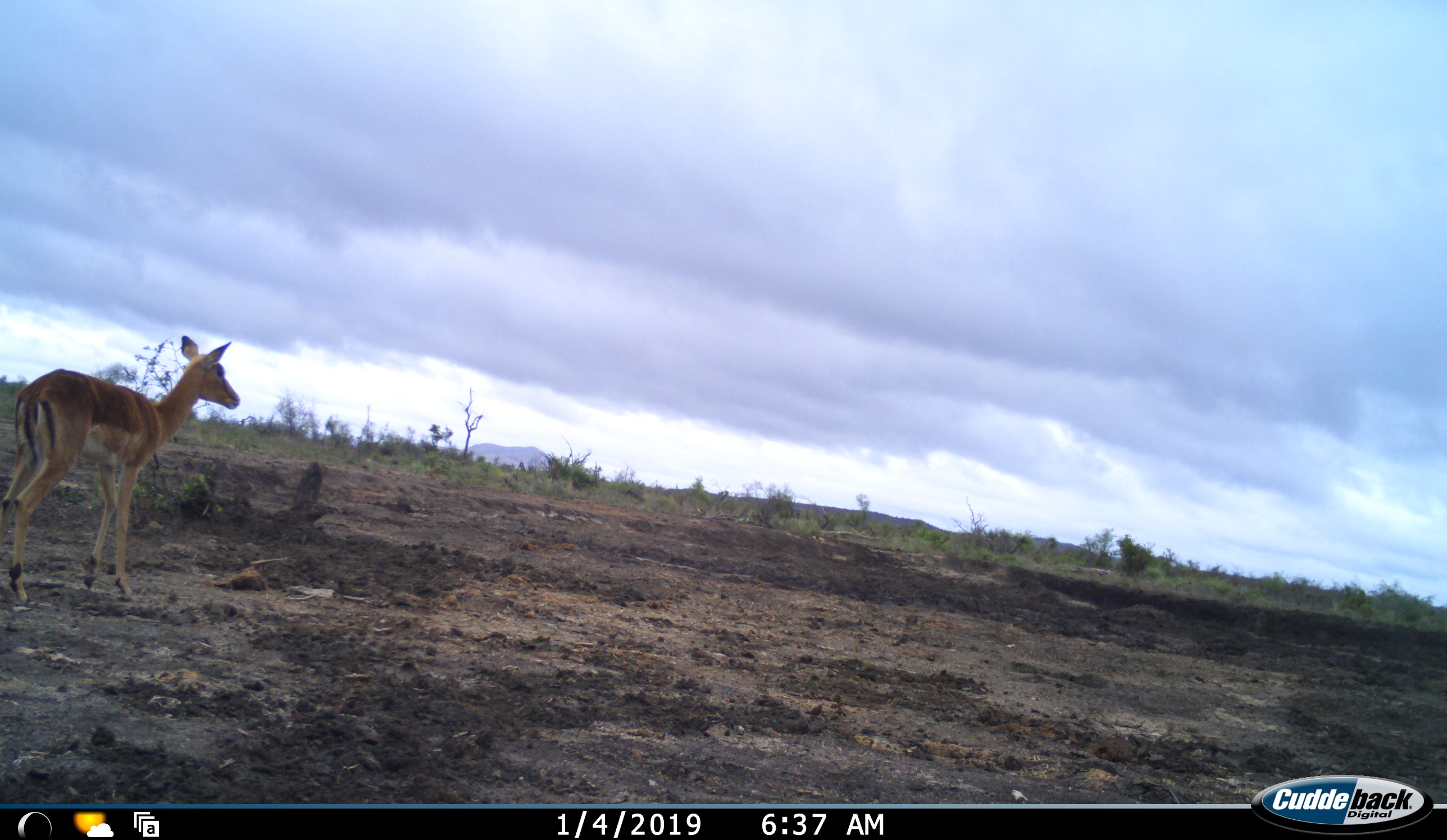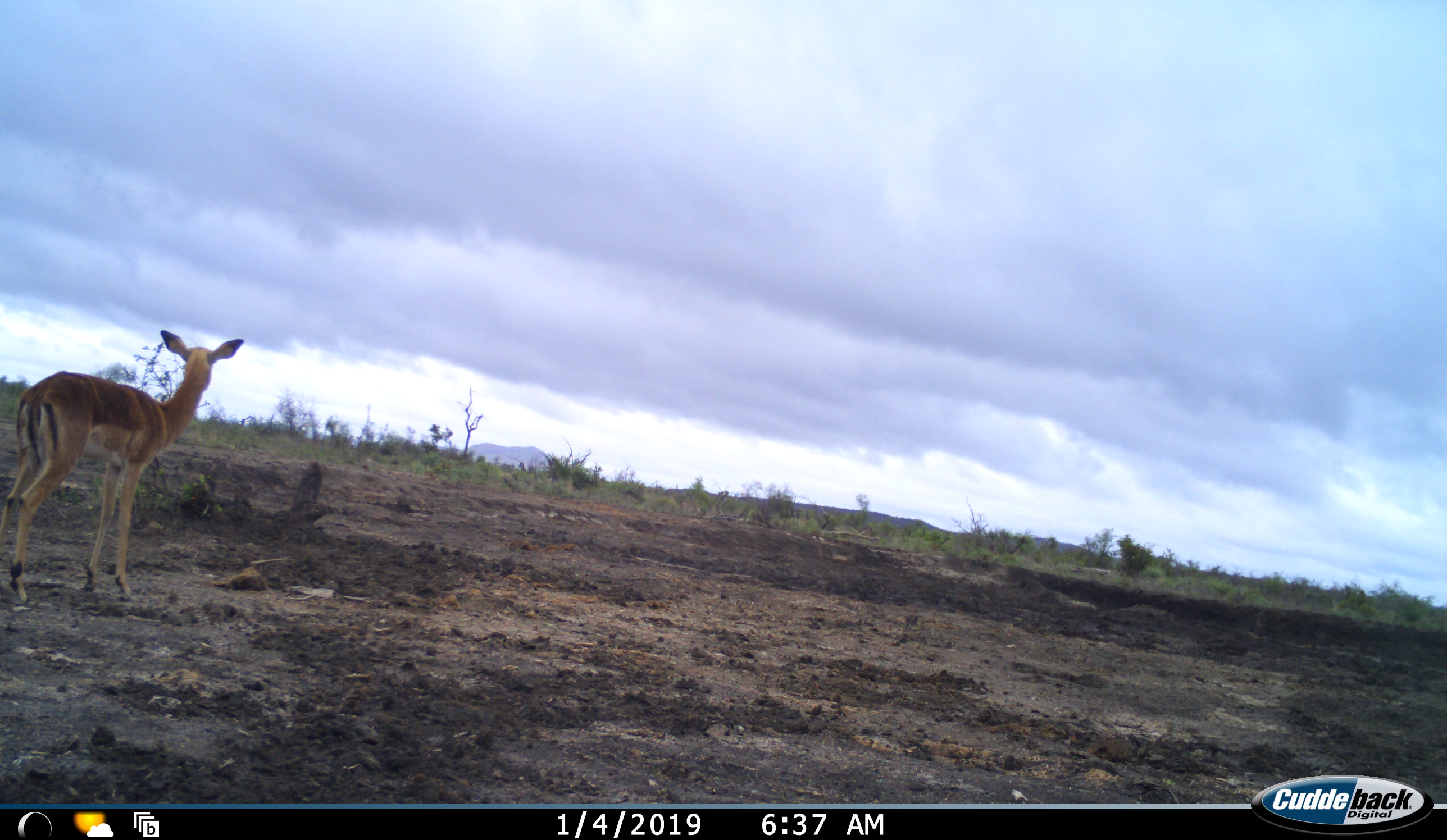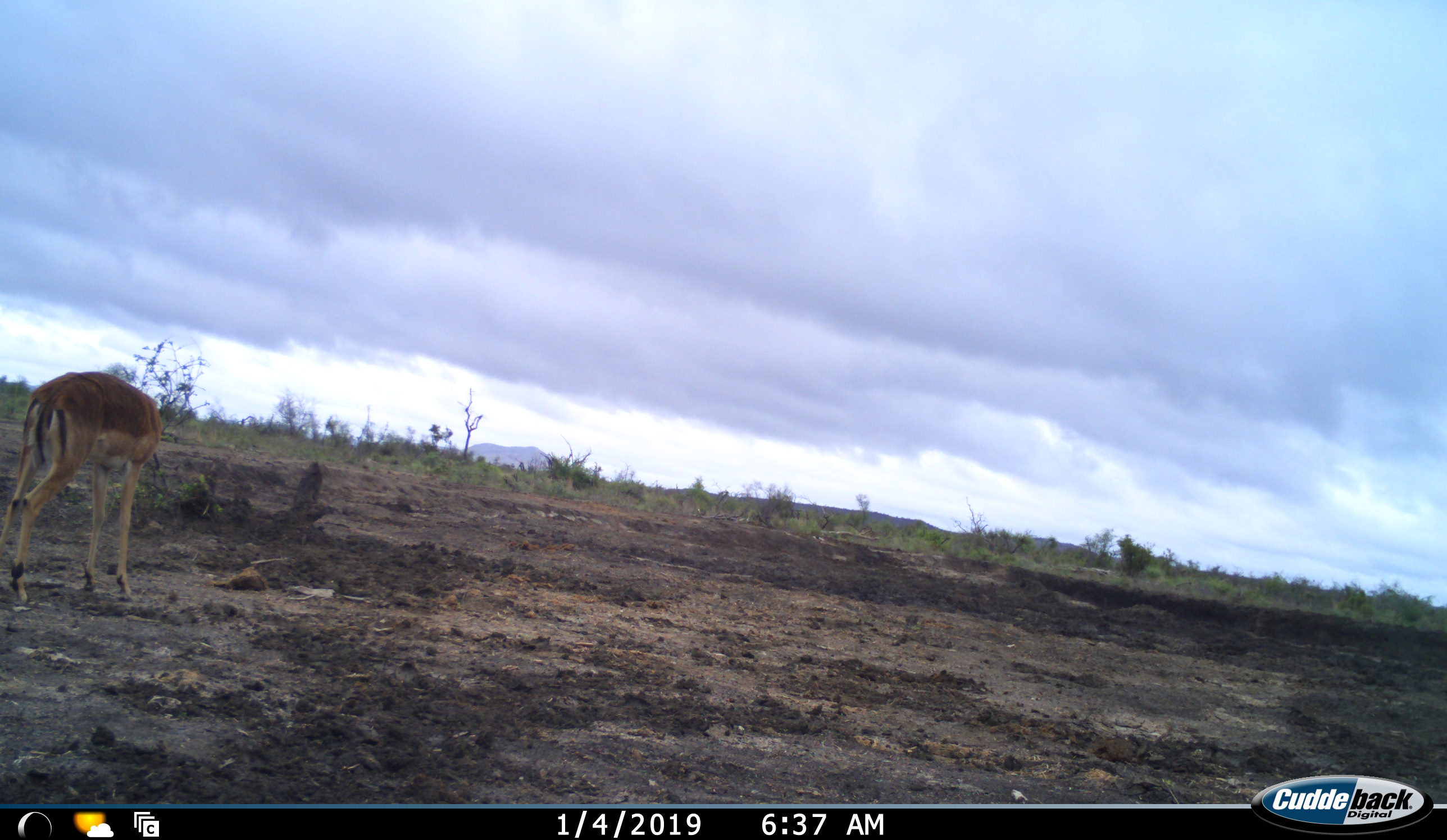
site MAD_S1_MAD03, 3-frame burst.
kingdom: Animalia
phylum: Chordata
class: Mammalia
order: Artiodactyla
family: Bovidae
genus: Aepyceros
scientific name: Aepyceros melampus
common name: impala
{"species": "impala (Aepyceros melampus)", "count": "1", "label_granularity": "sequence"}